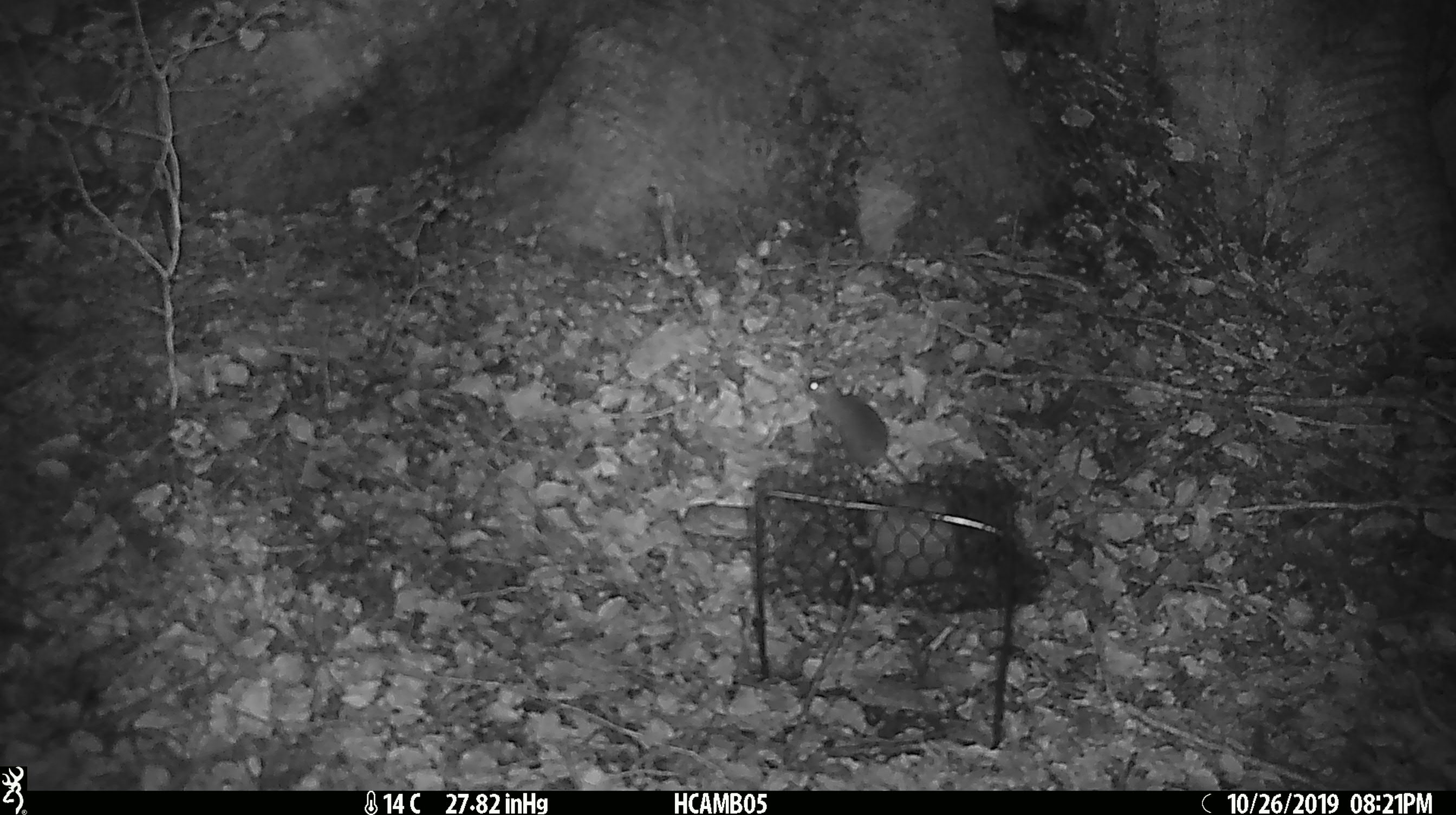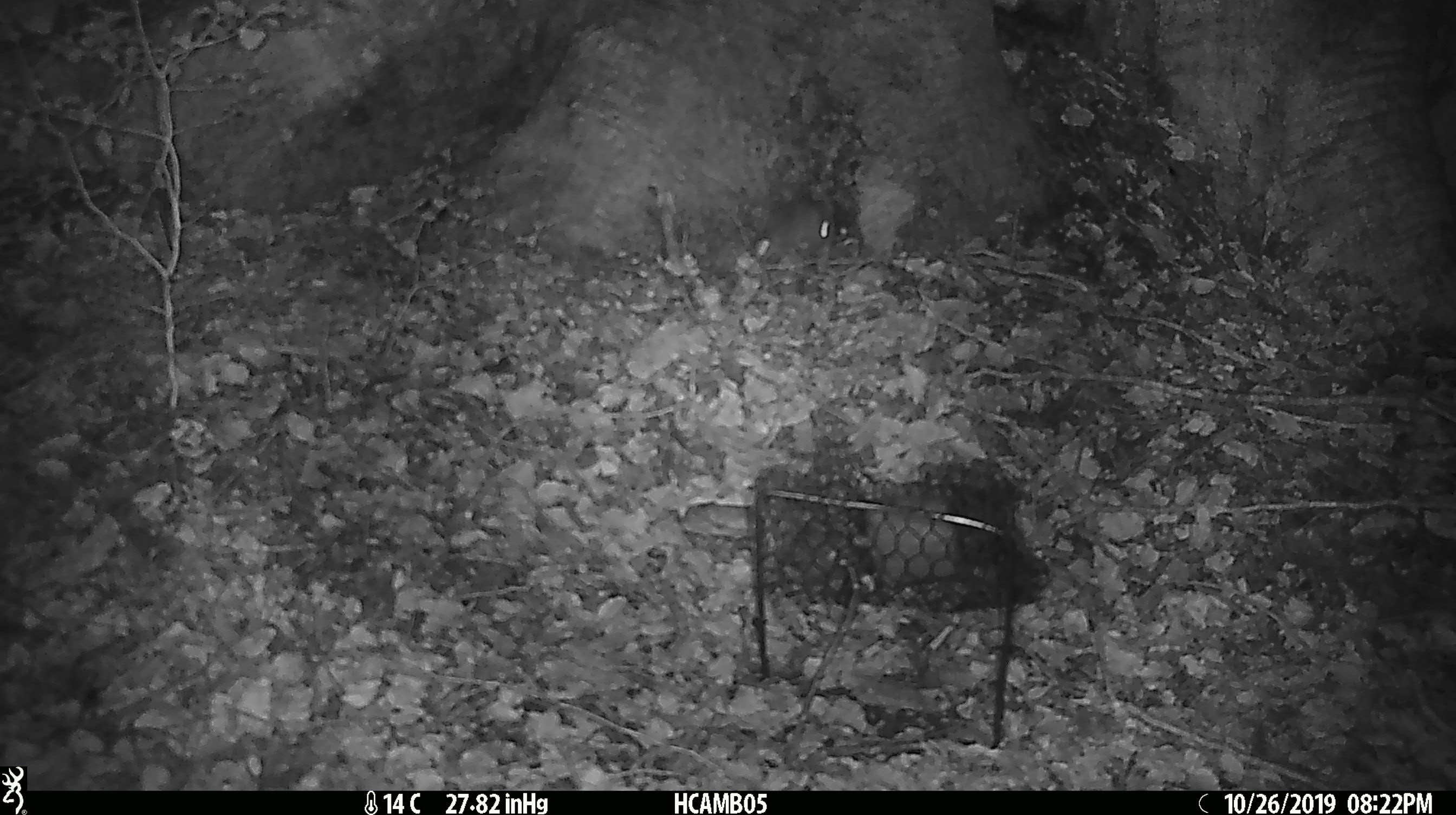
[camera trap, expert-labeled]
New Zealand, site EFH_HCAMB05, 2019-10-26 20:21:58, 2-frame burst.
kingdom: Animalia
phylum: Chordata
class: Mammalia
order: Rodentia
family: Muridae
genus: Mus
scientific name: Mus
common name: mouse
Mouse (Mus).